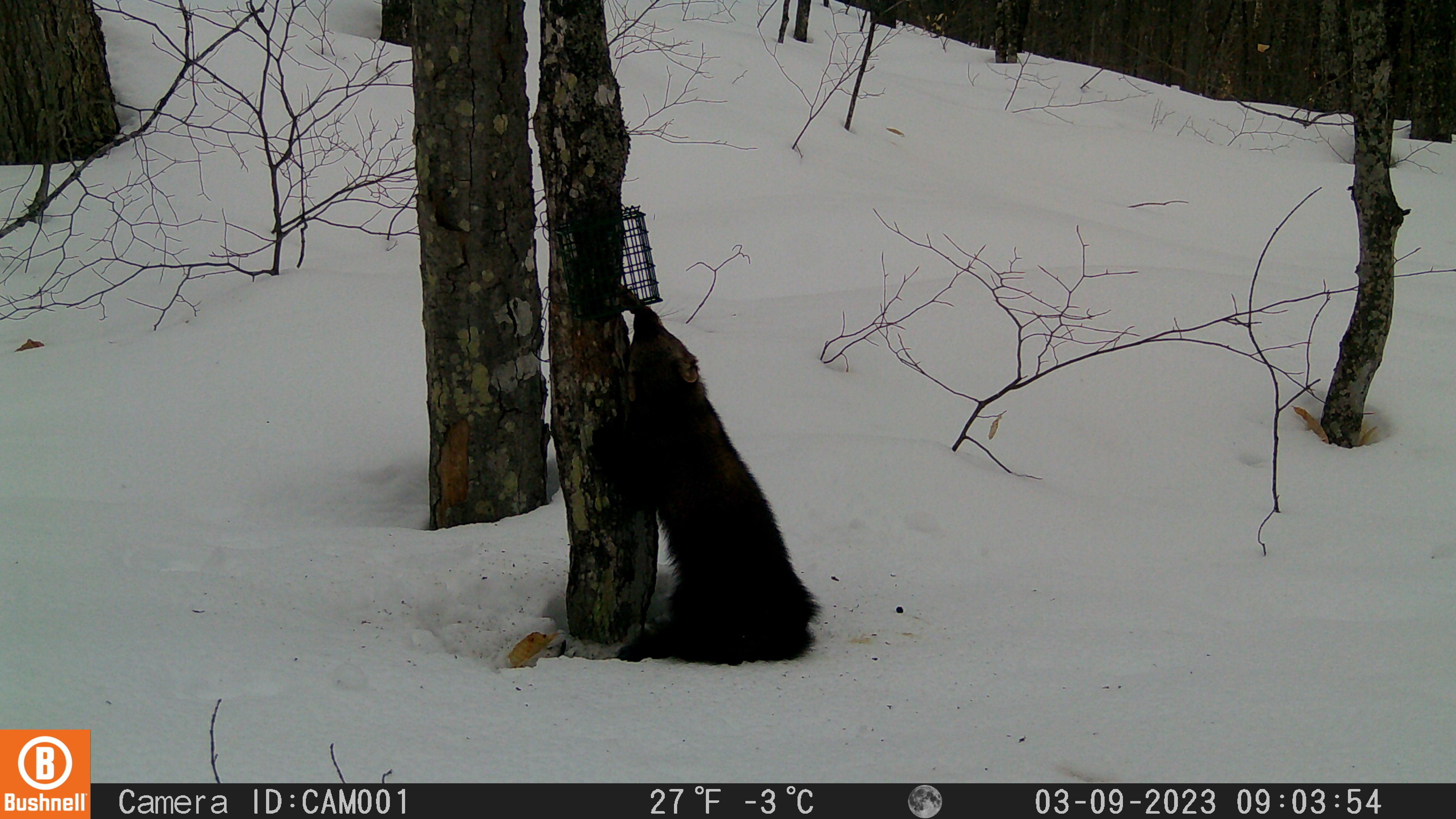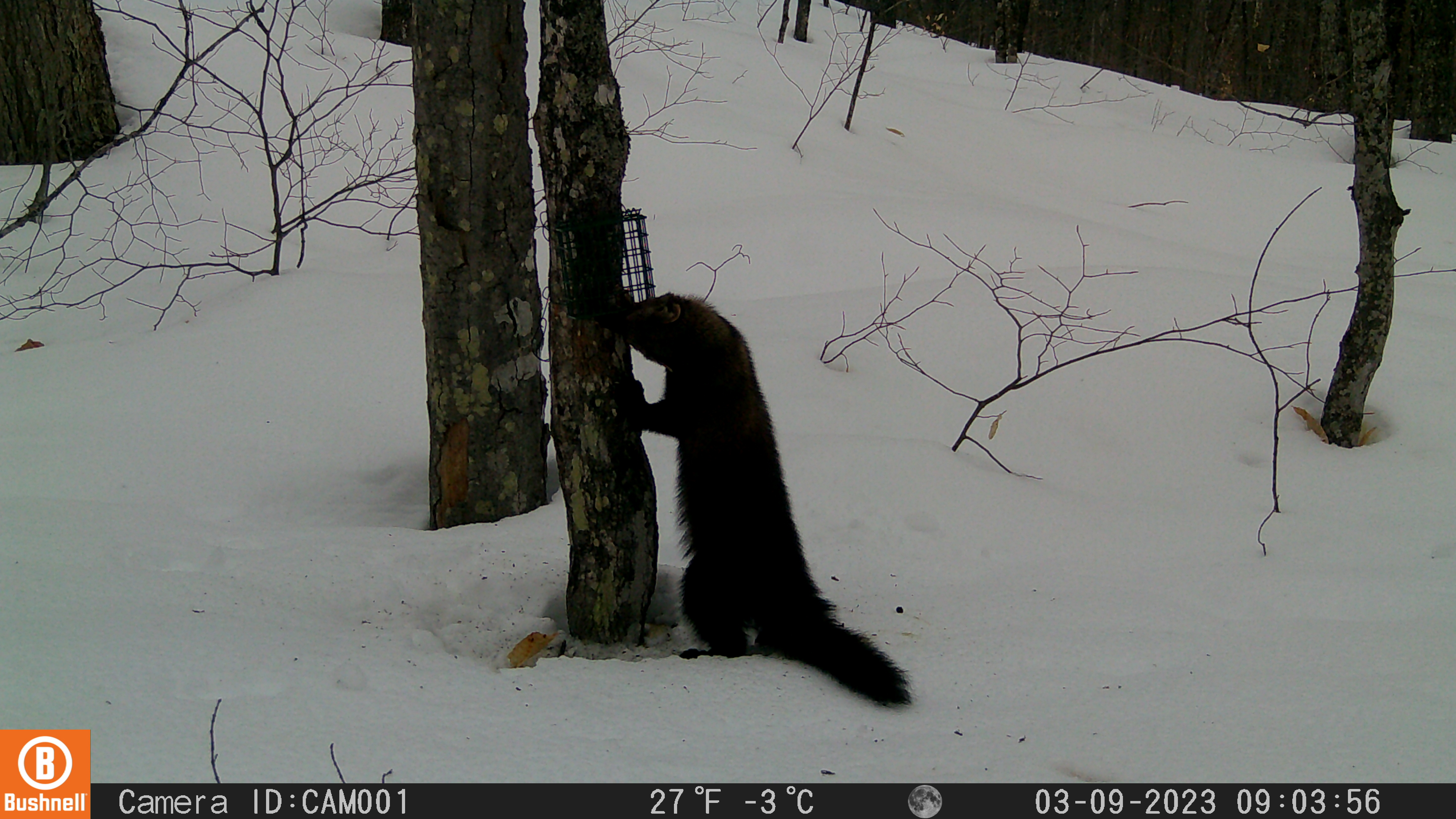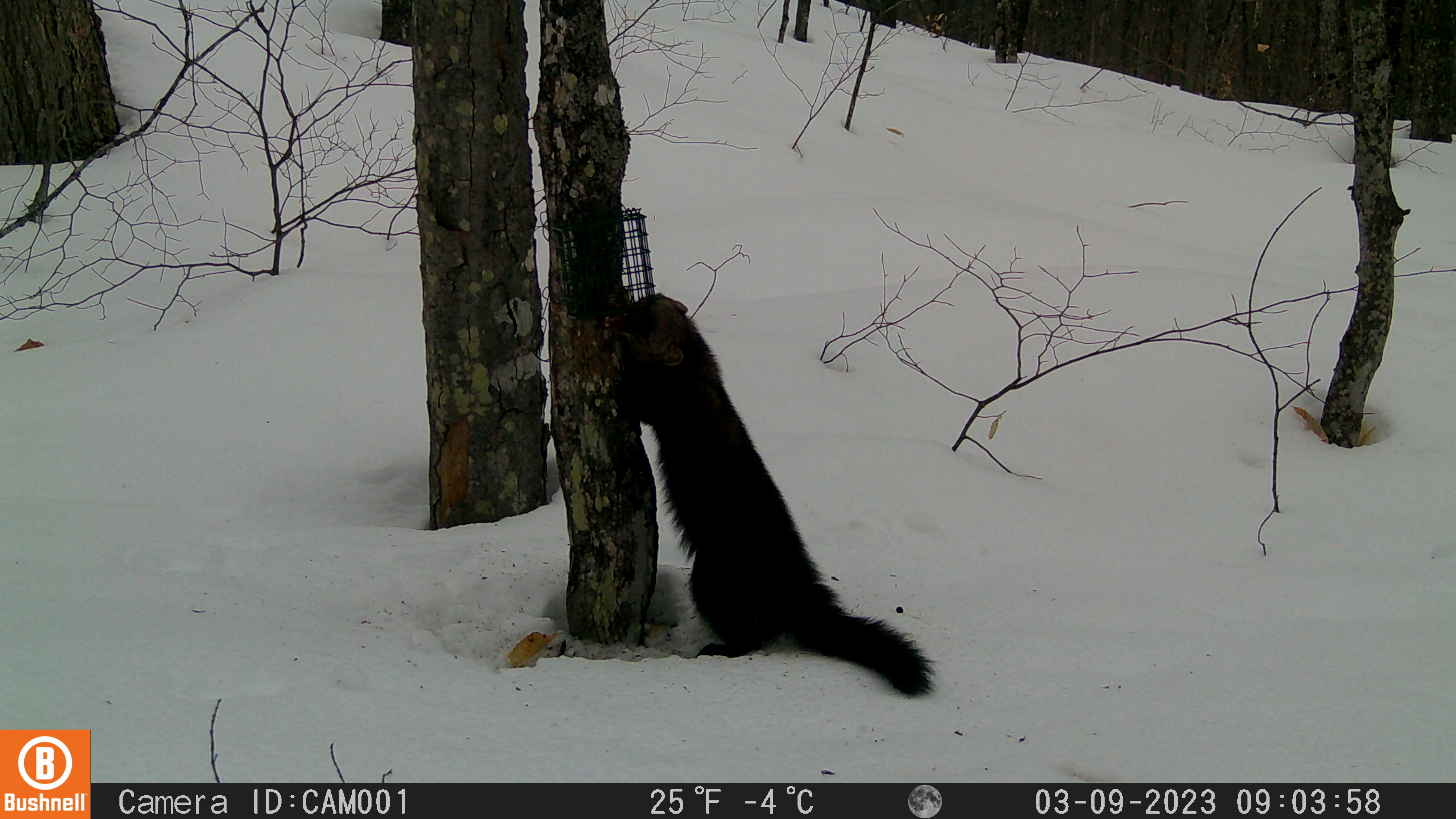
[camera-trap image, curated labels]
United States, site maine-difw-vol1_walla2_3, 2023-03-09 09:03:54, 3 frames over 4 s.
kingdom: Animalia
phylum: Chordata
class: Mammalia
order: Carnivora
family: Mustelidae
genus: Pekania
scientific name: Pekania pennanti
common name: fisher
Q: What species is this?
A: Fisher (Pekania pennanti).